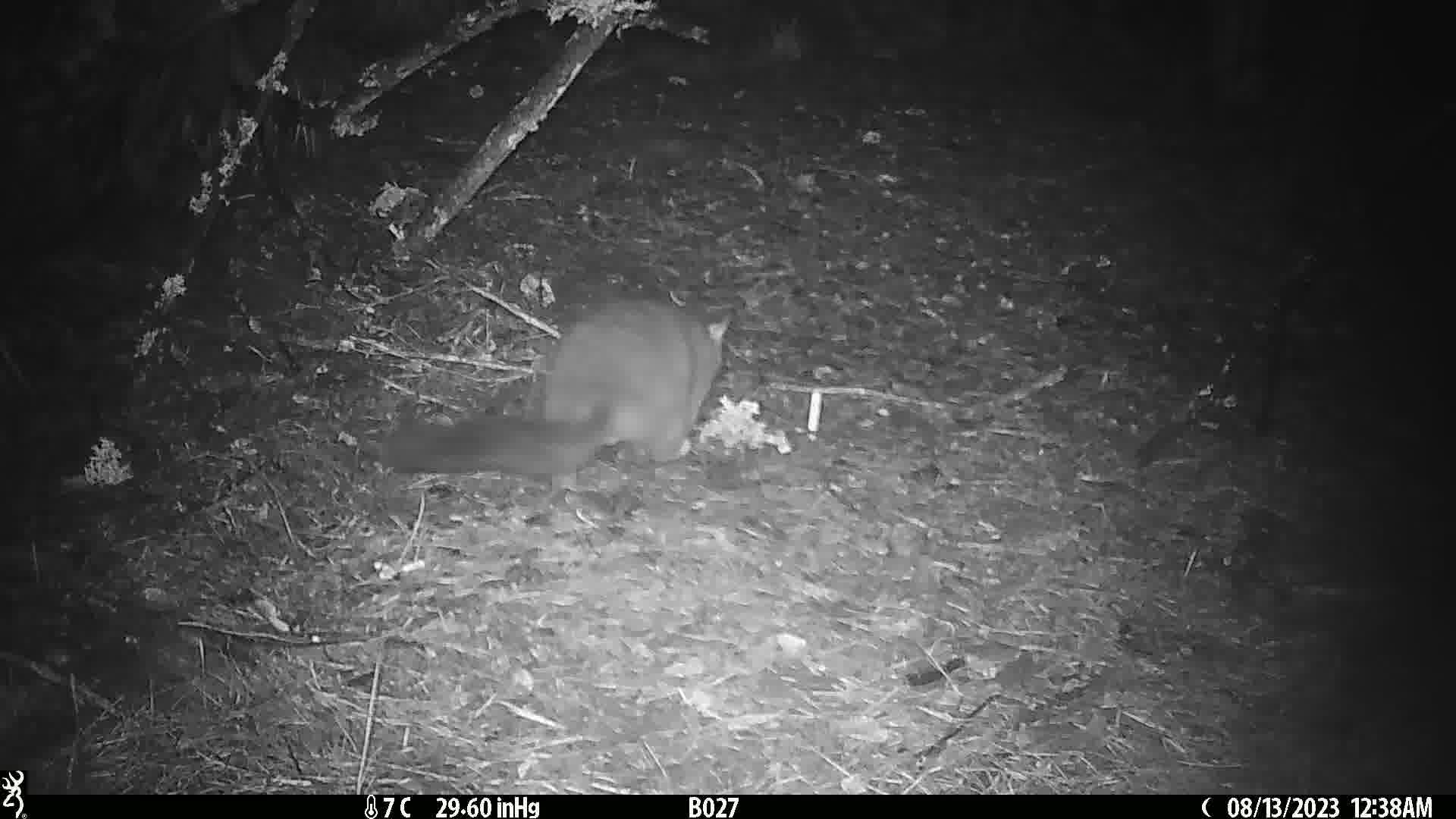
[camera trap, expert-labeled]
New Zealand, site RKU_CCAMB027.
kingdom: Animalia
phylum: Chordata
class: Mammalia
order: Diprotodontia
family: Phalangeridae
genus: Trichosurus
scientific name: Trichosurus vulpecula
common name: common brushtail possum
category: possum